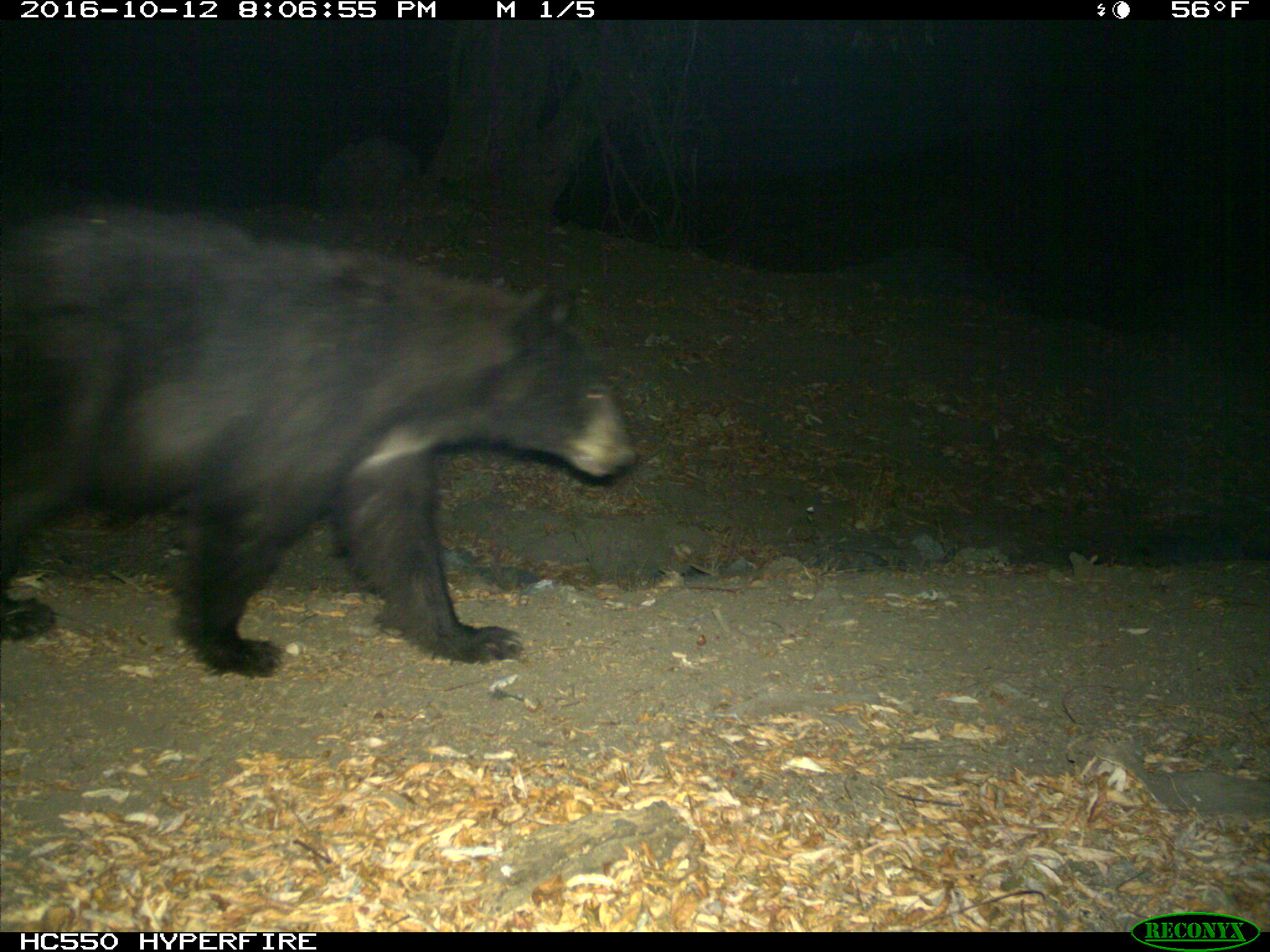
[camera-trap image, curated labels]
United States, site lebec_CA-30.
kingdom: Animalia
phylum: Chordata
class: Mammalia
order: Carnivora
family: Ursidae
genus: Ursus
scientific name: Ursus americanus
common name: american black bear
Ursus americanus (american black bear).